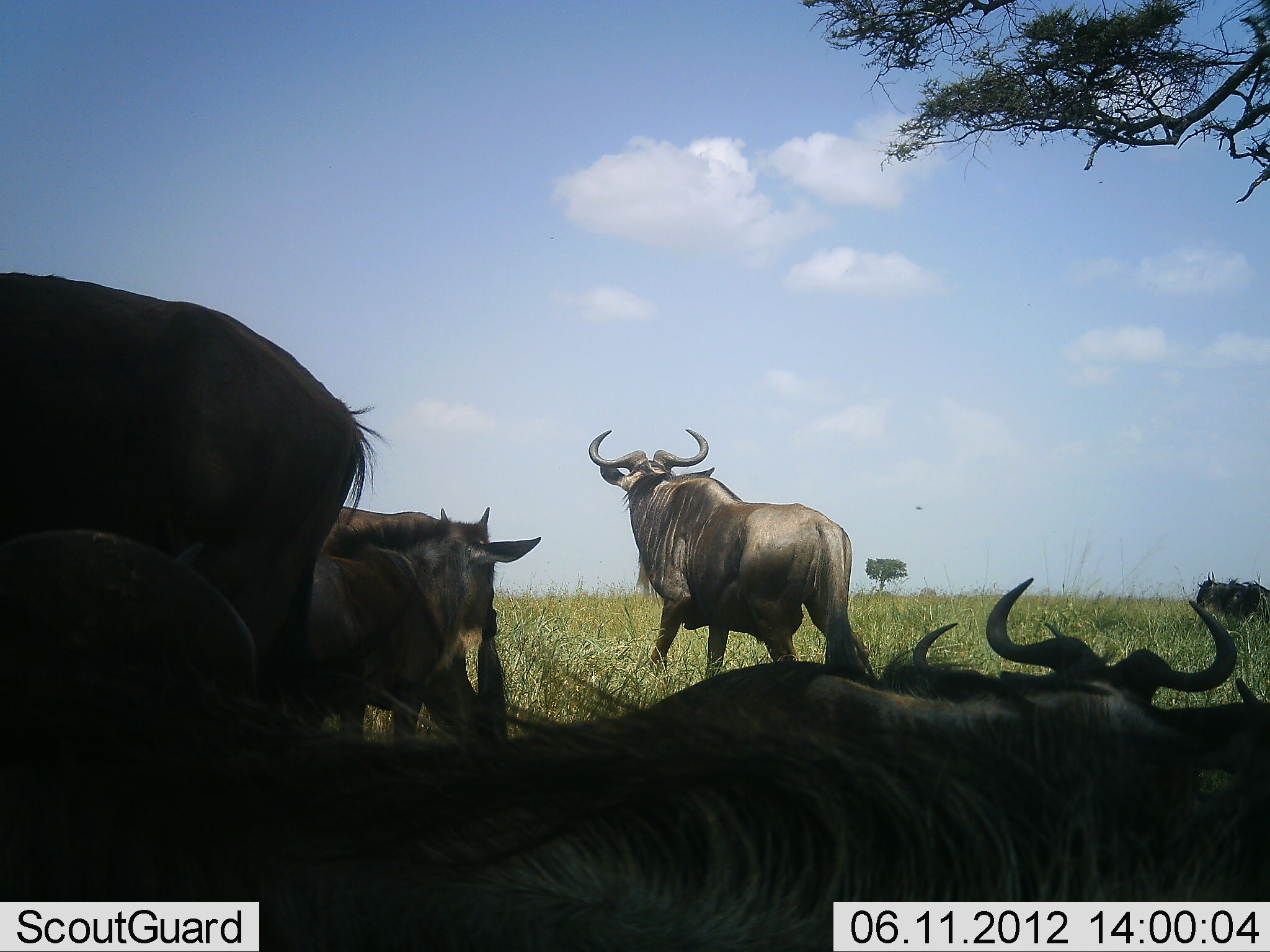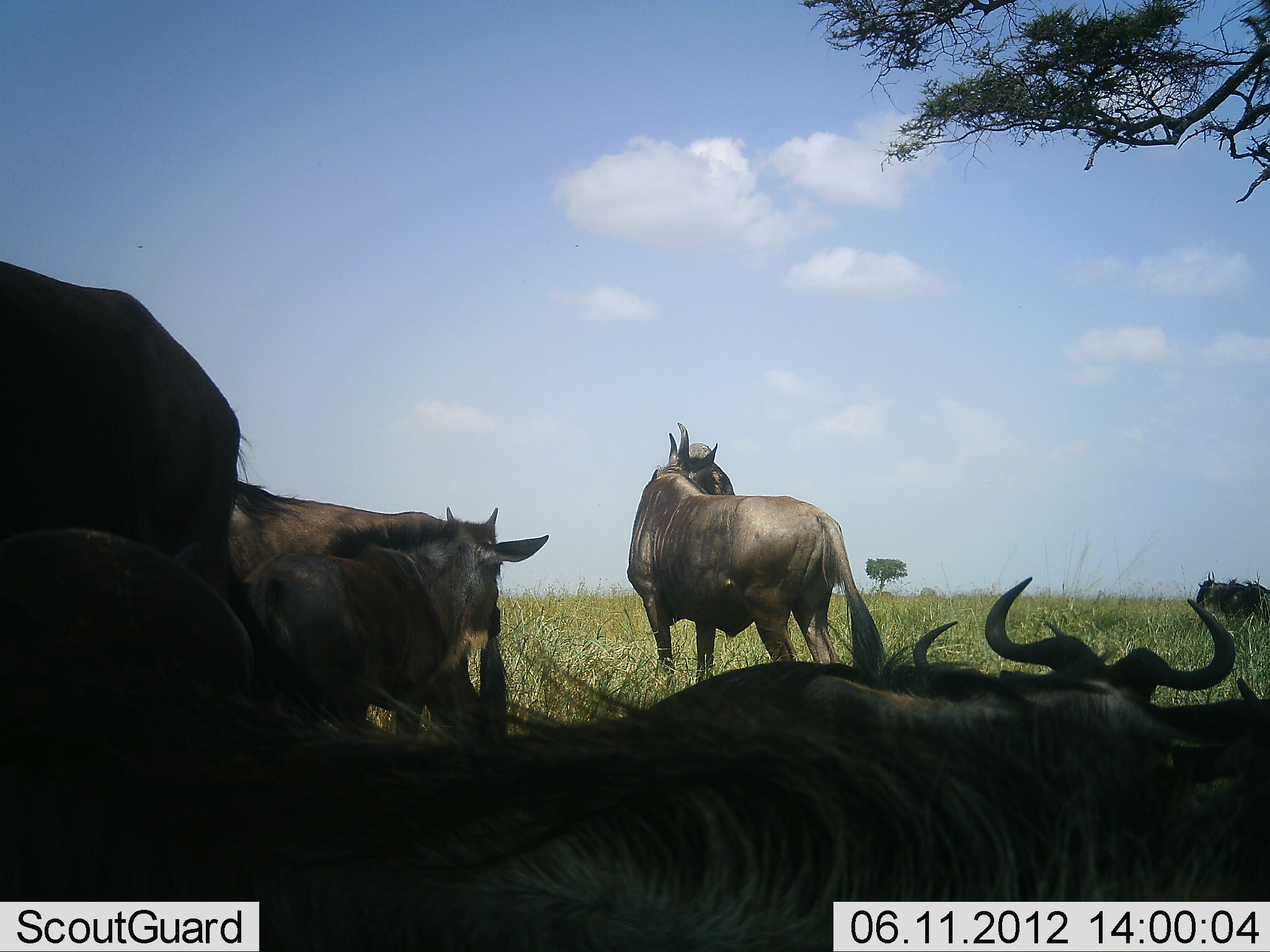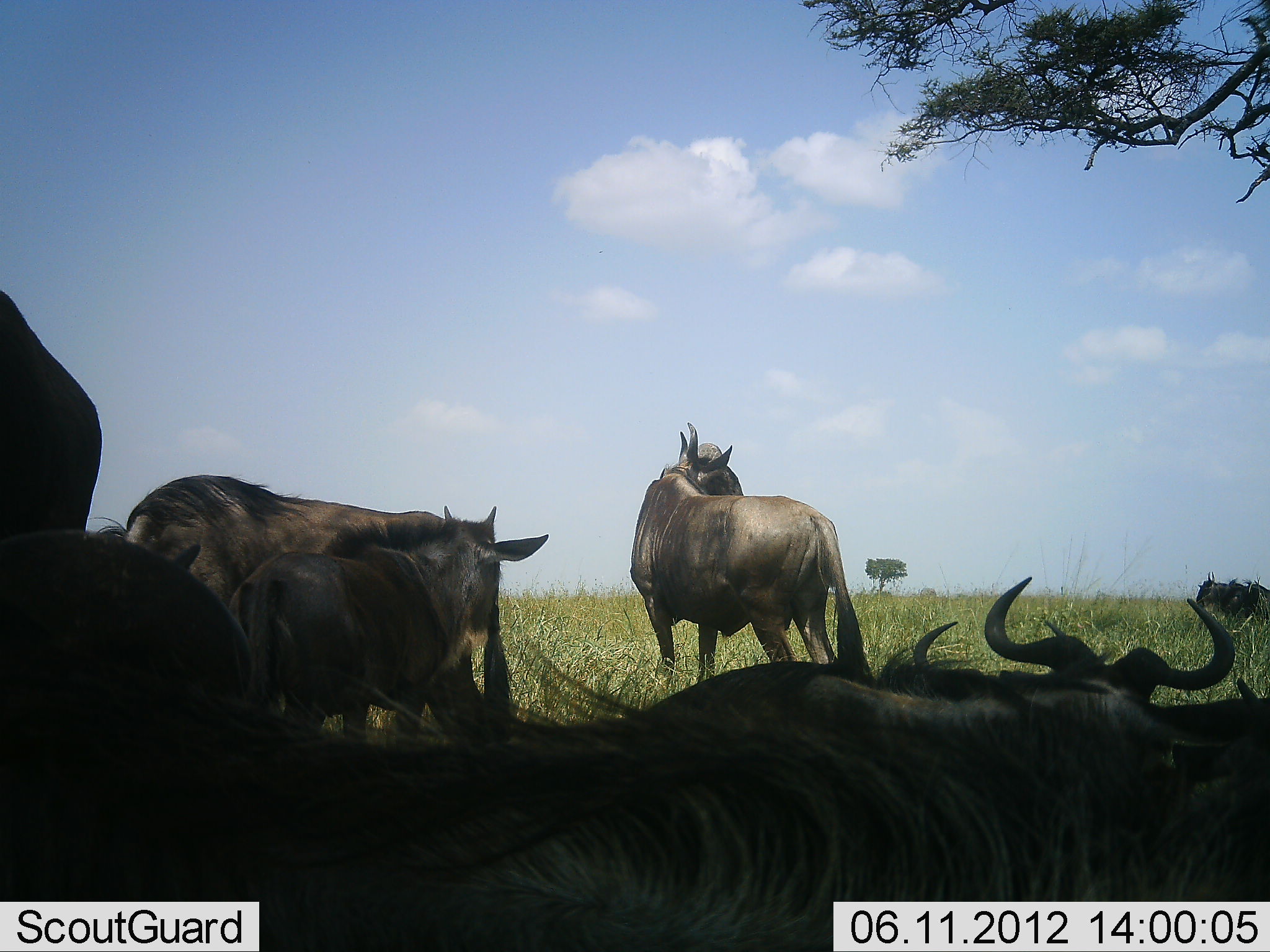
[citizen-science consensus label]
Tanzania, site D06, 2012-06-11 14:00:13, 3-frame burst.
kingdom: Animalia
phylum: Chordata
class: Mammalia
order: Artiodactyla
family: Bovidae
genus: Connochaetes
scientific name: Connochaetes taurinus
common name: blue wildebeest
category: wildebeest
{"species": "wildebeest (blue wildebeest) (Connochaetes taurinus)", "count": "6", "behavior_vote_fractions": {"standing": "80%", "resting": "90%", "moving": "10%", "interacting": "0%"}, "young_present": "10%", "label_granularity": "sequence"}